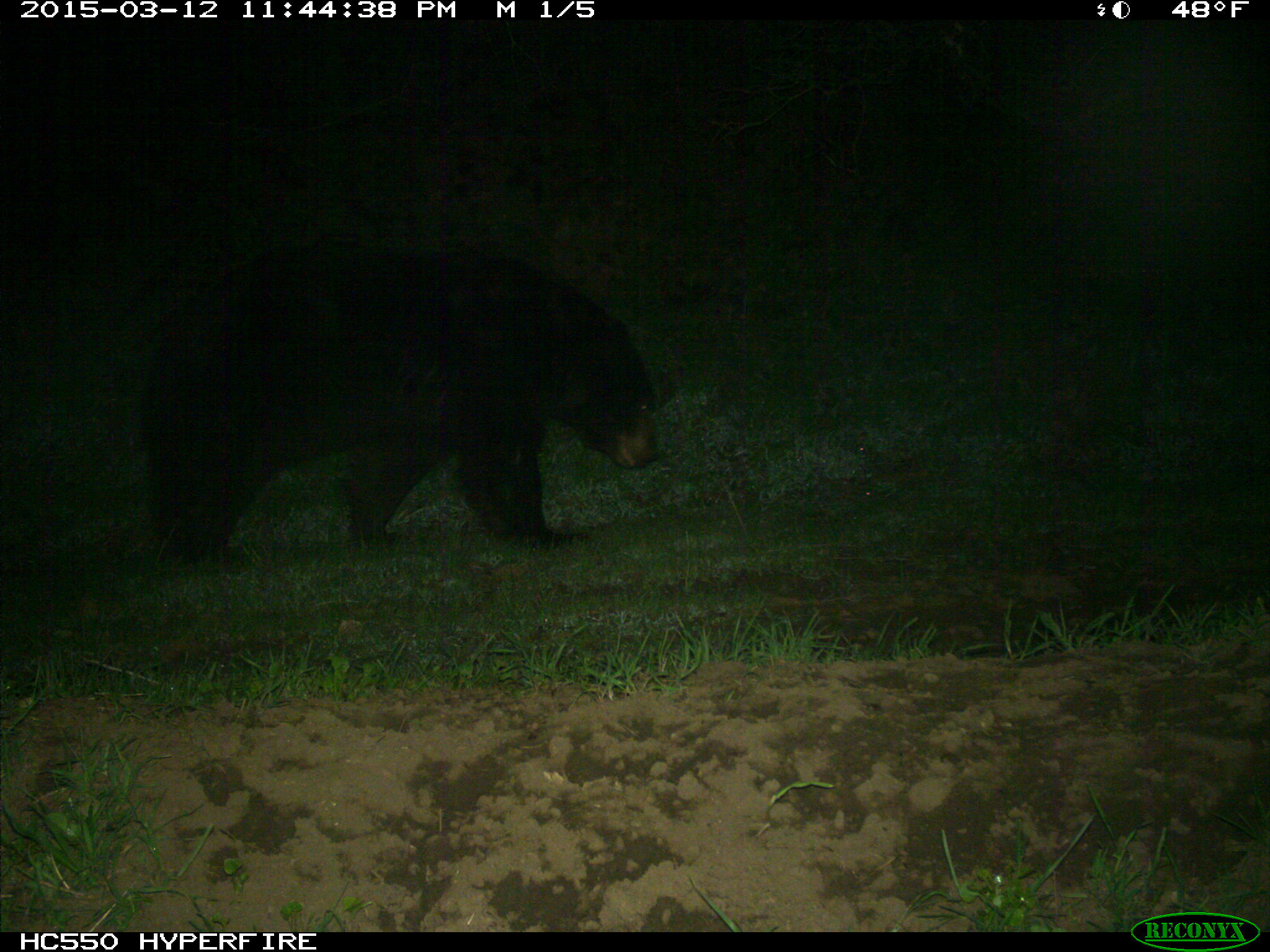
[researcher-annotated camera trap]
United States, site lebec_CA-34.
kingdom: Animalia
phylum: Chordata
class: Mammalia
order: Carnivora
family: Ursidae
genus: Ursus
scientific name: Ursus americanus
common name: american black bear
Ursus americanus (american black bear).